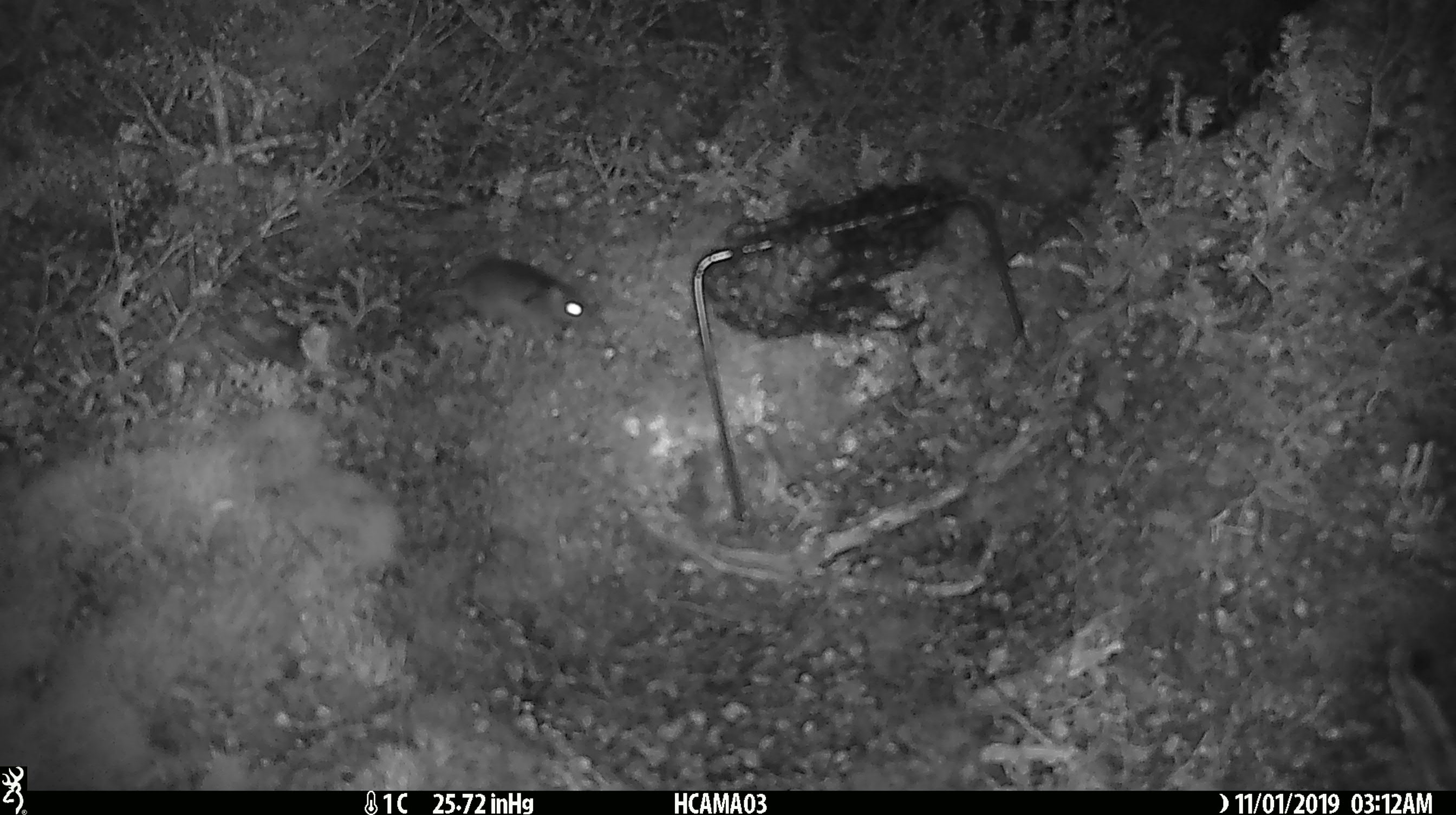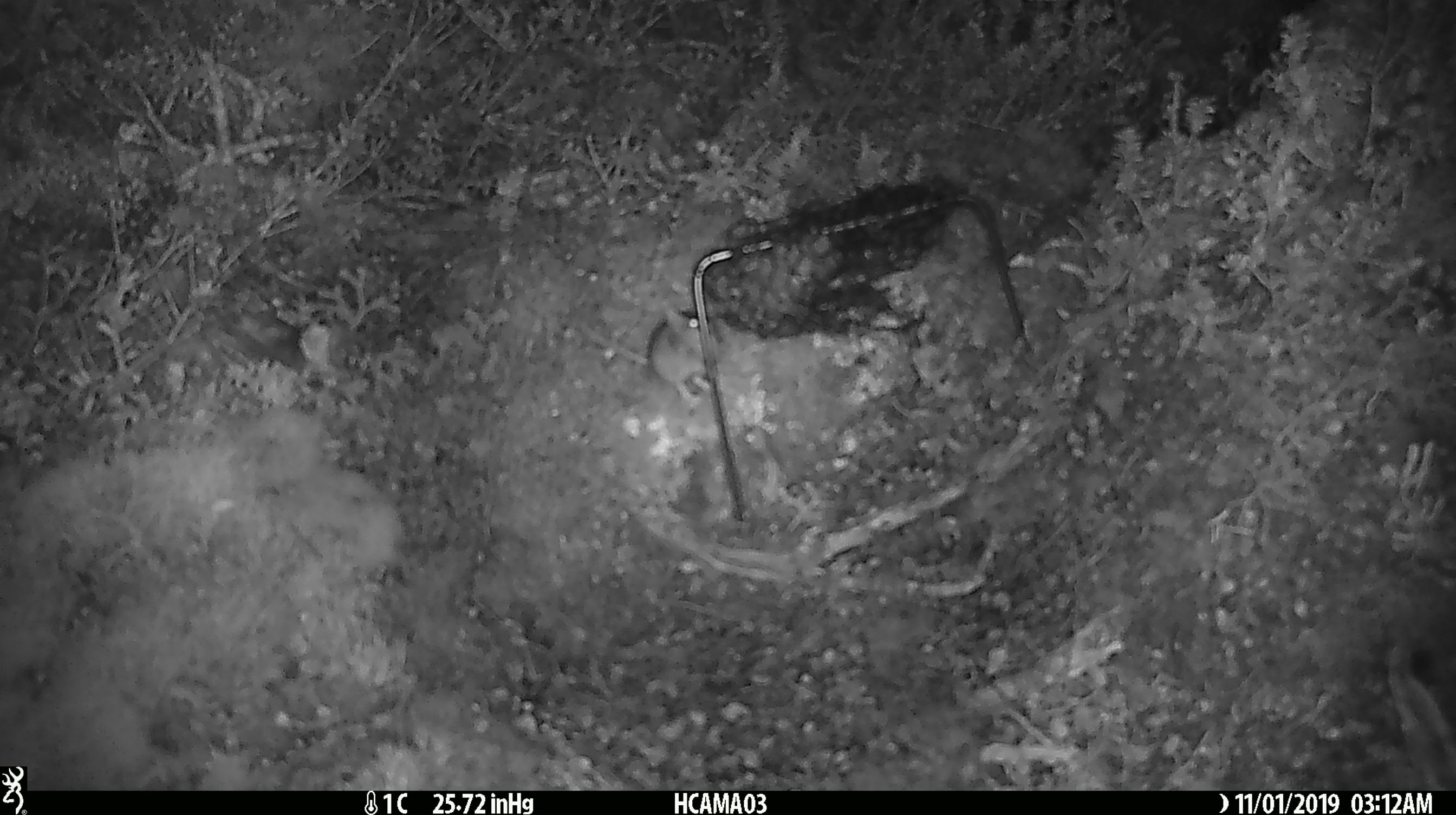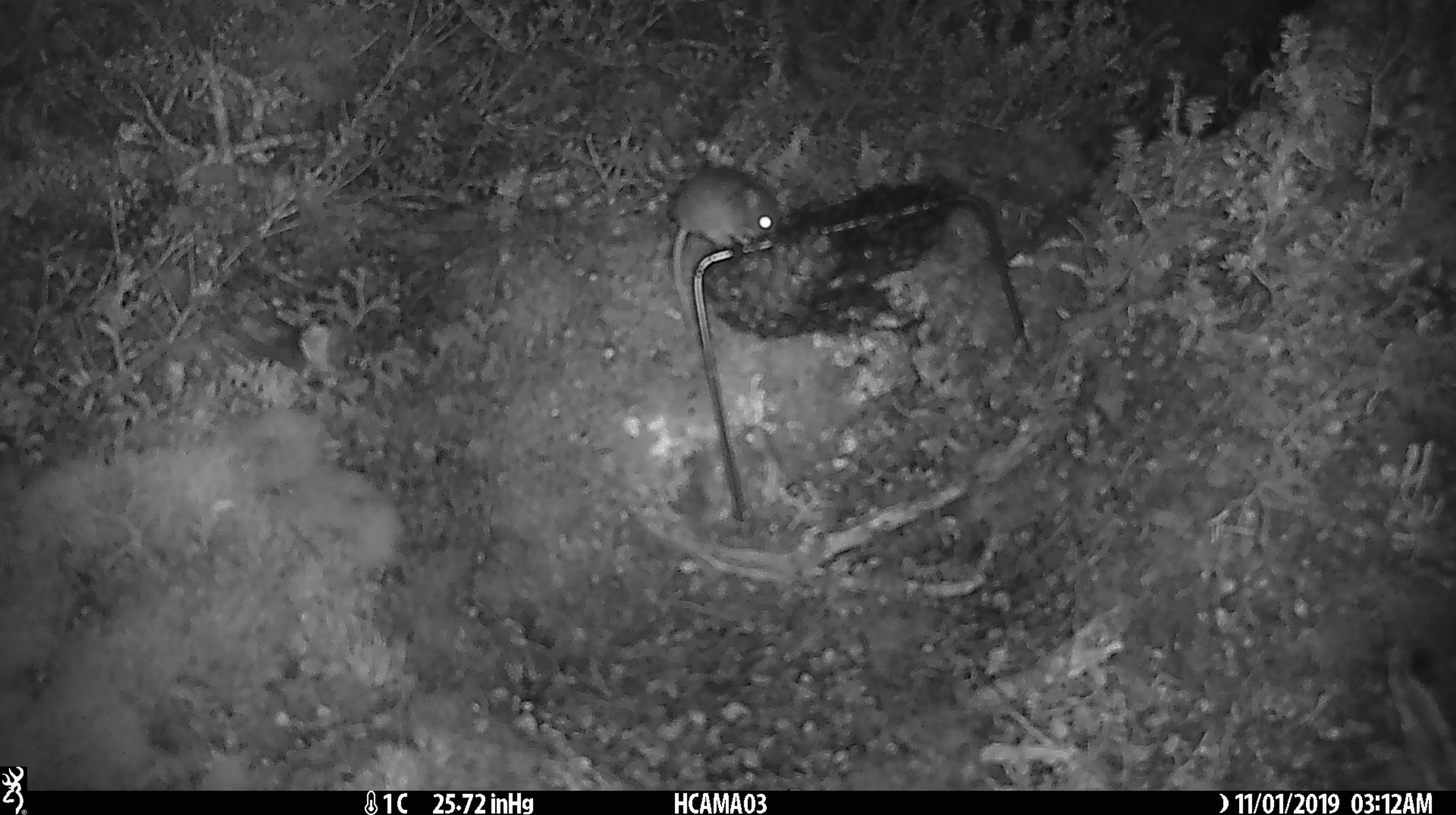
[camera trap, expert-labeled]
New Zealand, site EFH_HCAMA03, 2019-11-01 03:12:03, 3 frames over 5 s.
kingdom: Animalia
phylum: Chordata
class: Mammalia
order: Rodentia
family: Muridae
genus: Mus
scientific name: Mus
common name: mouse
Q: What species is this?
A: Mouse (Mus).